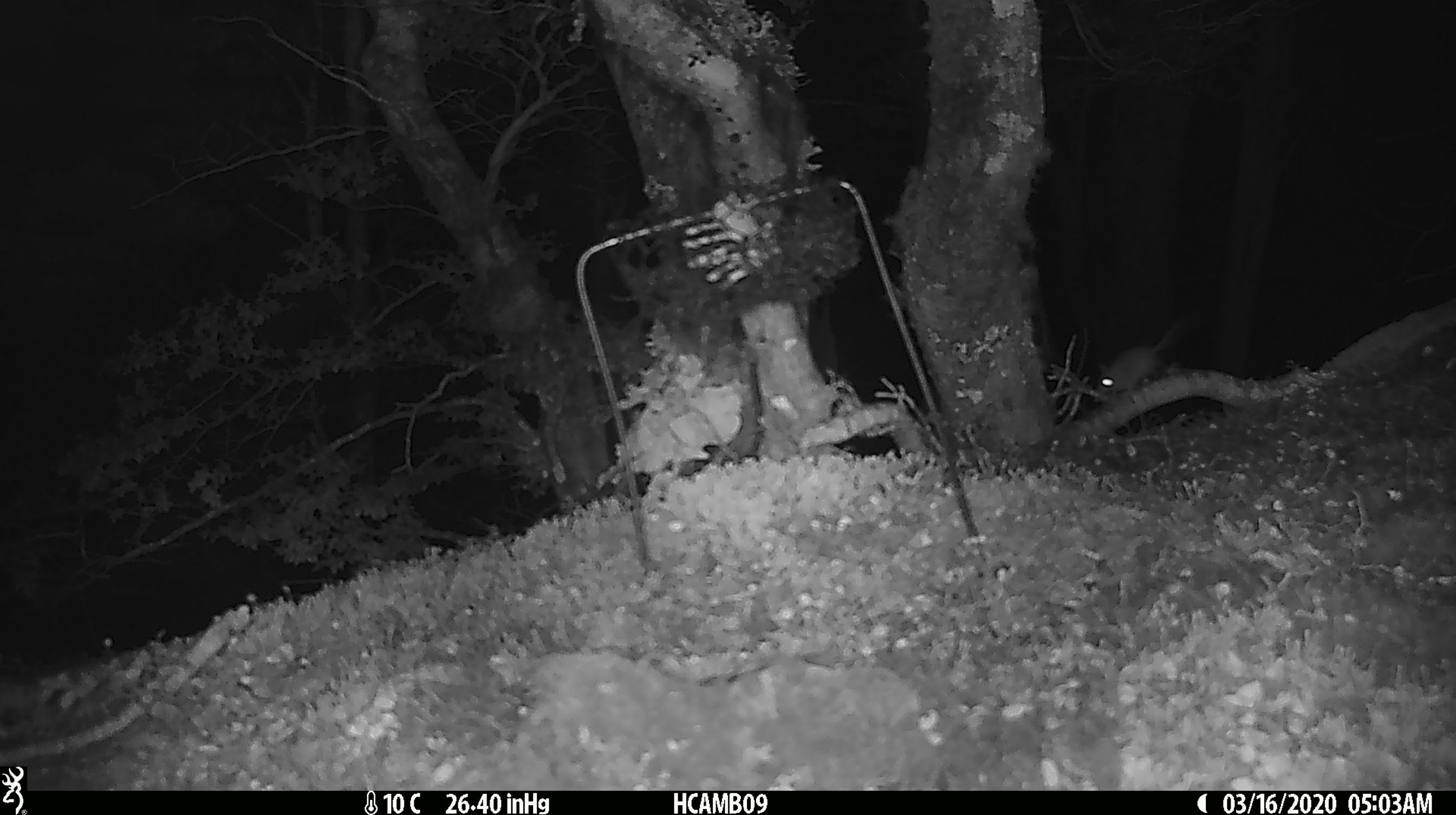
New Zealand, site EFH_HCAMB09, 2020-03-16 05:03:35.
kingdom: Animalia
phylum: Chordata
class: Mammalia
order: Rodentia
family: Muridae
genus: Mus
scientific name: Mus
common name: mouse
Mouse (Mus).